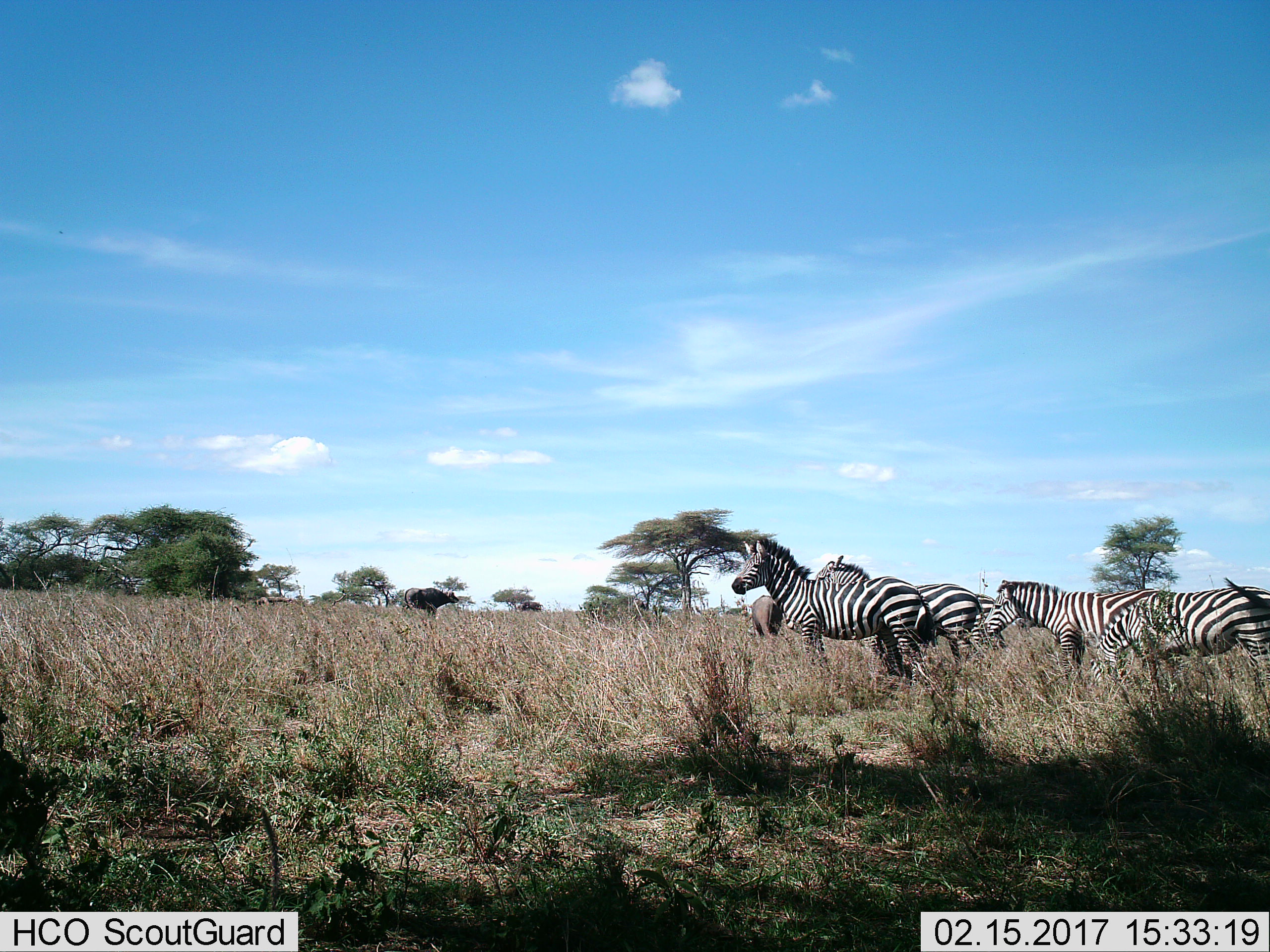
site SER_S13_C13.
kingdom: Animalia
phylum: Chordata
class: Mammalia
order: Perissodactyla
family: Equidae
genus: Equus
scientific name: Equus quagga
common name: plains zebra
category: zebraplains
Zebraplains (plains zebra) (Equus quagga), count 5. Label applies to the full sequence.